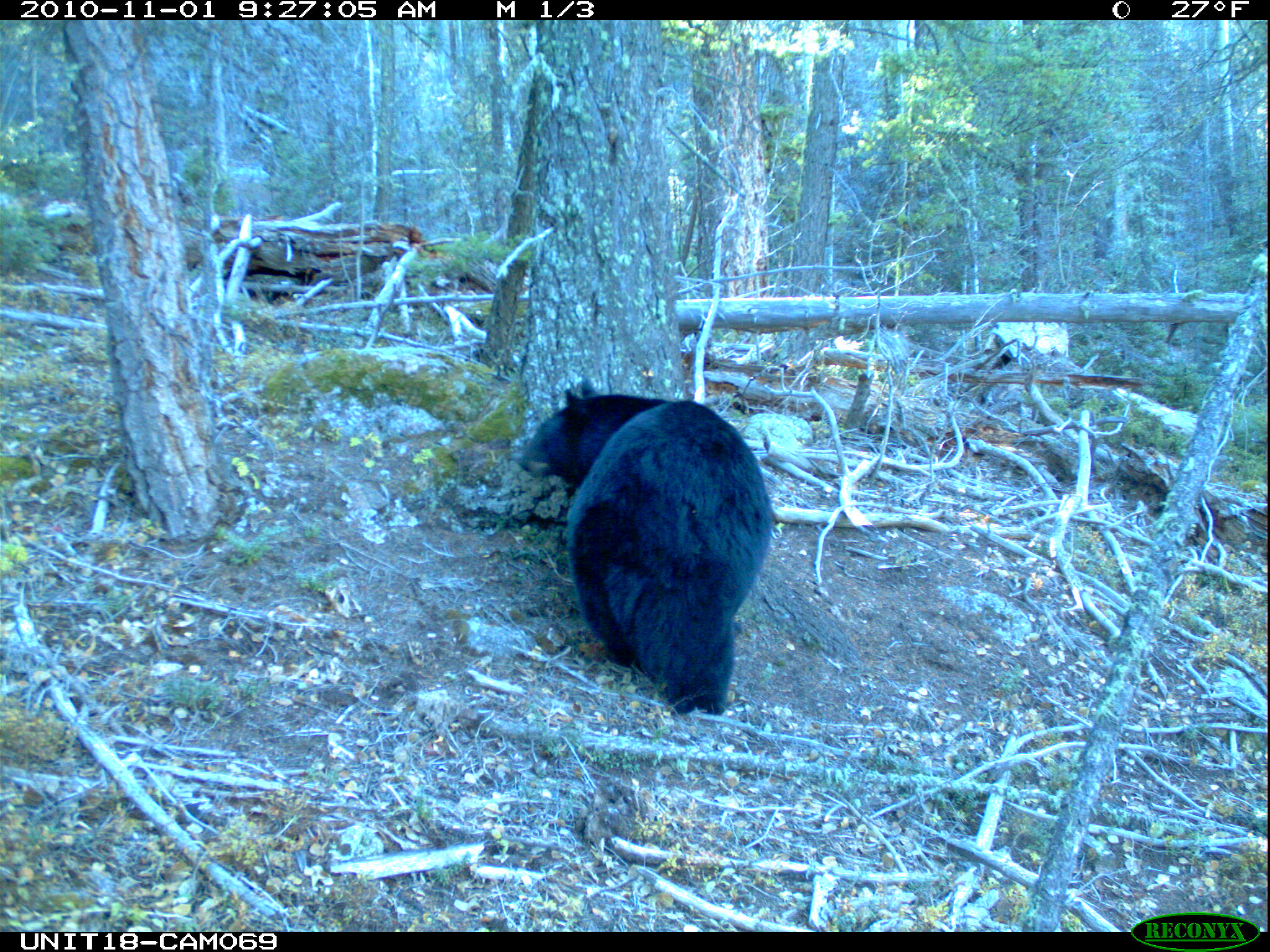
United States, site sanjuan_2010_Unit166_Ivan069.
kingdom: Animalia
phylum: Chordata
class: Mammalia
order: Carnivora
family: Ursidae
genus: Ursus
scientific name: Ursus americanus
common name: american black bear